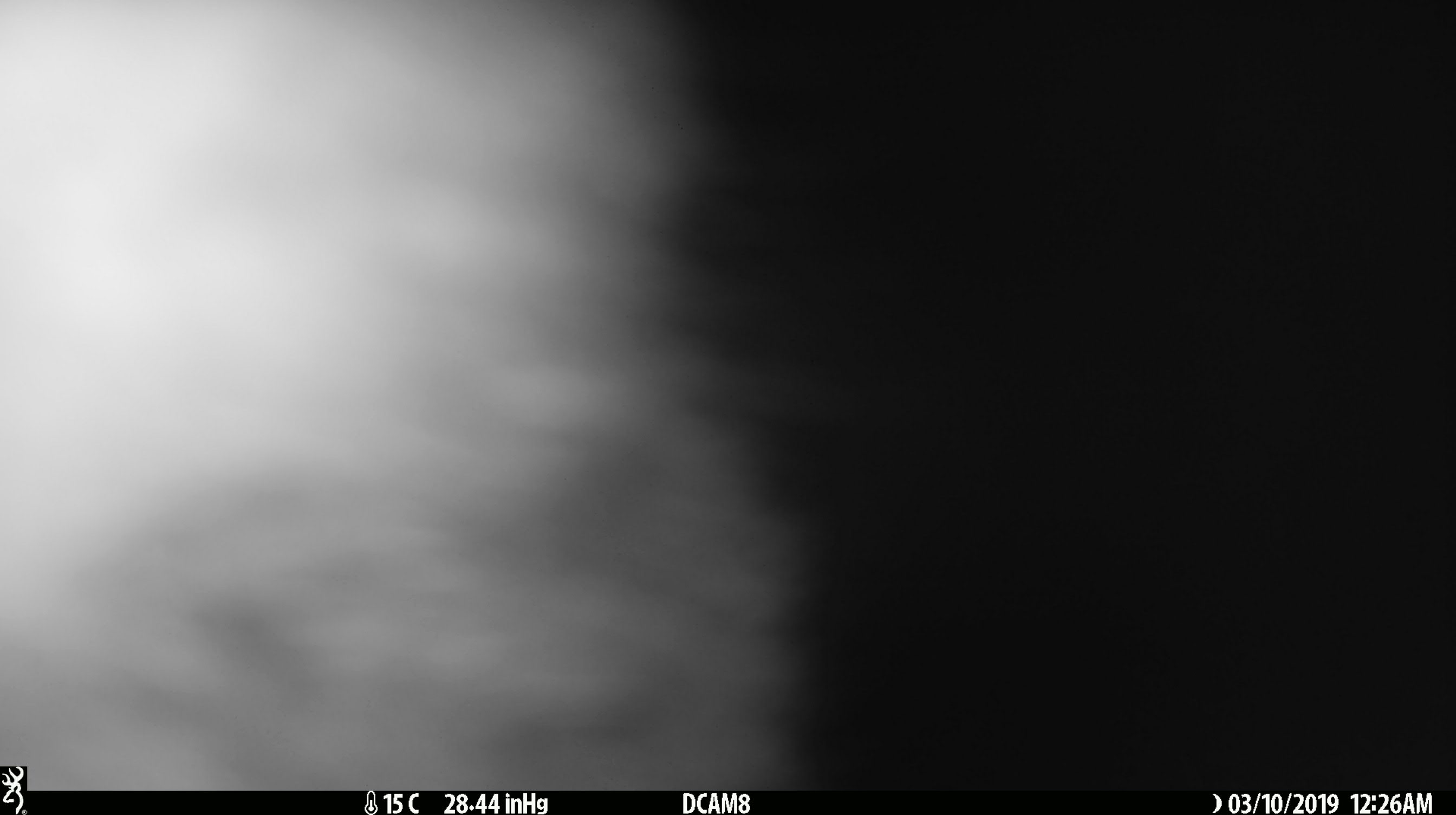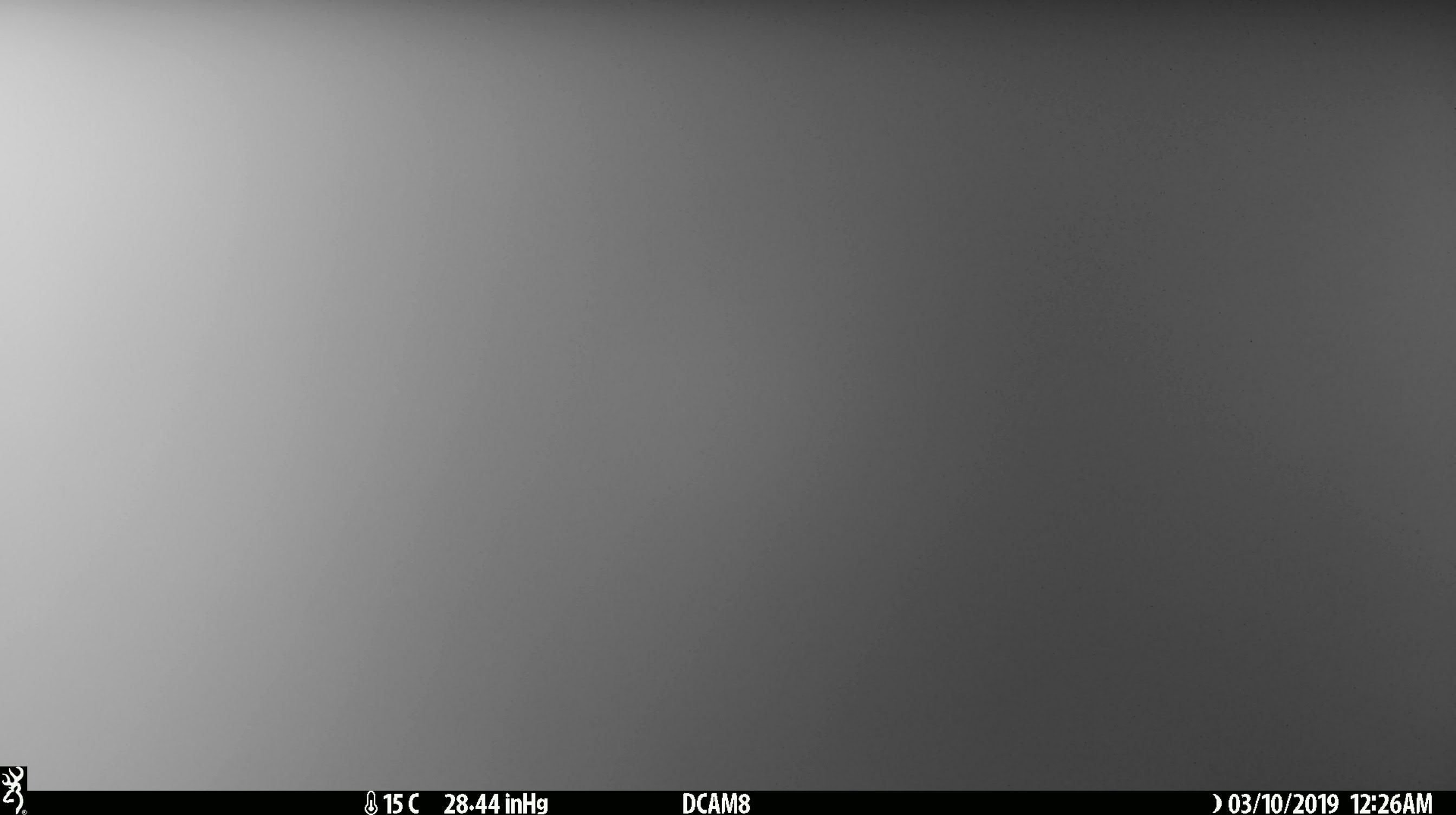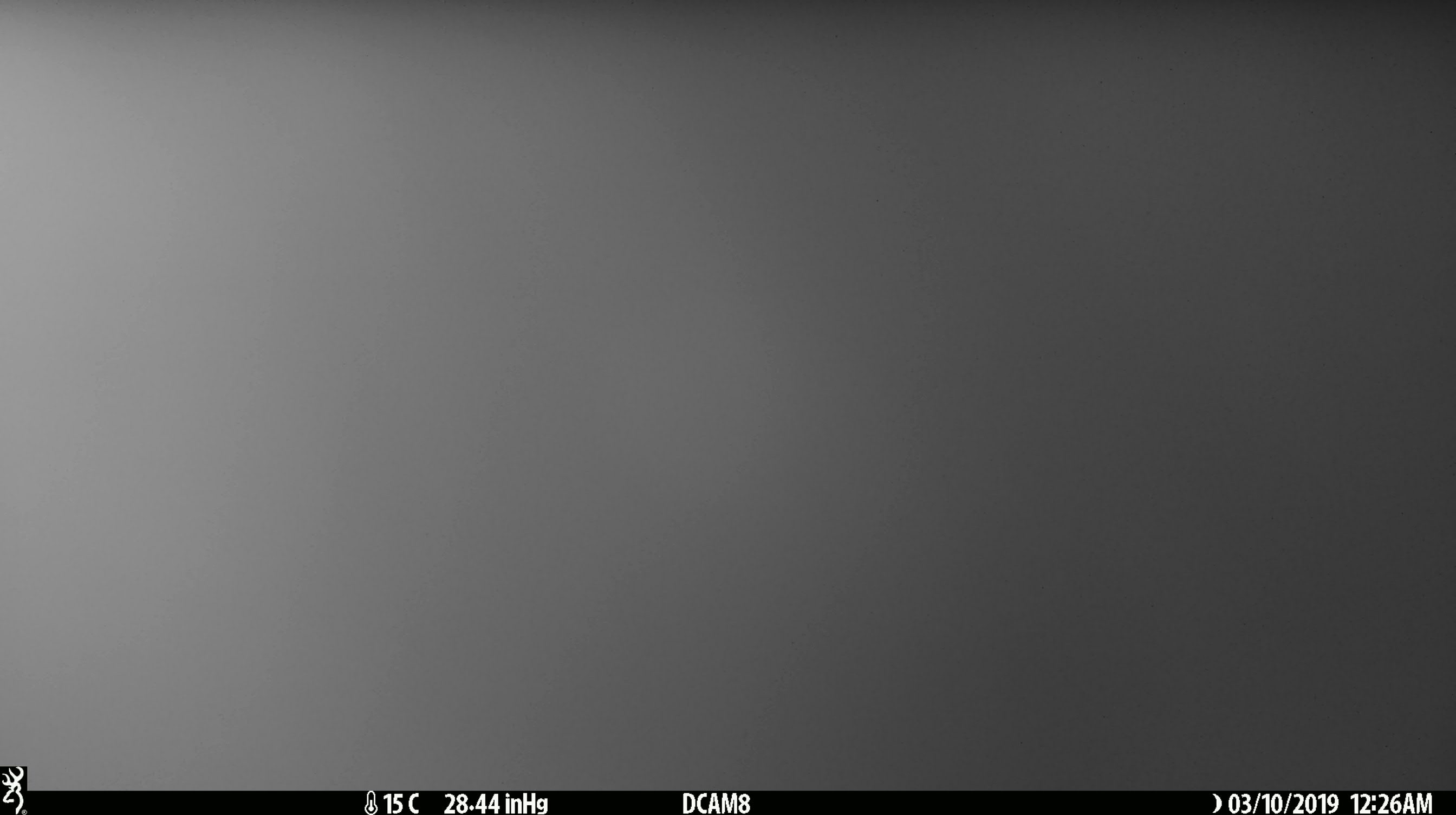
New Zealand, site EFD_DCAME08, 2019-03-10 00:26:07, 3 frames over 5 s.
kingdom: Animalia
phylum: Chordata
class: Mammalia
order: Diprotodontia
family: Phalangeridae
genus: Trichosurus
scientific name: Trichosurus vulpecula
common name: common brushtail possum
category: possum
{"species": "possum (common brushtail possum) (Trichosurus vulpecula)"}